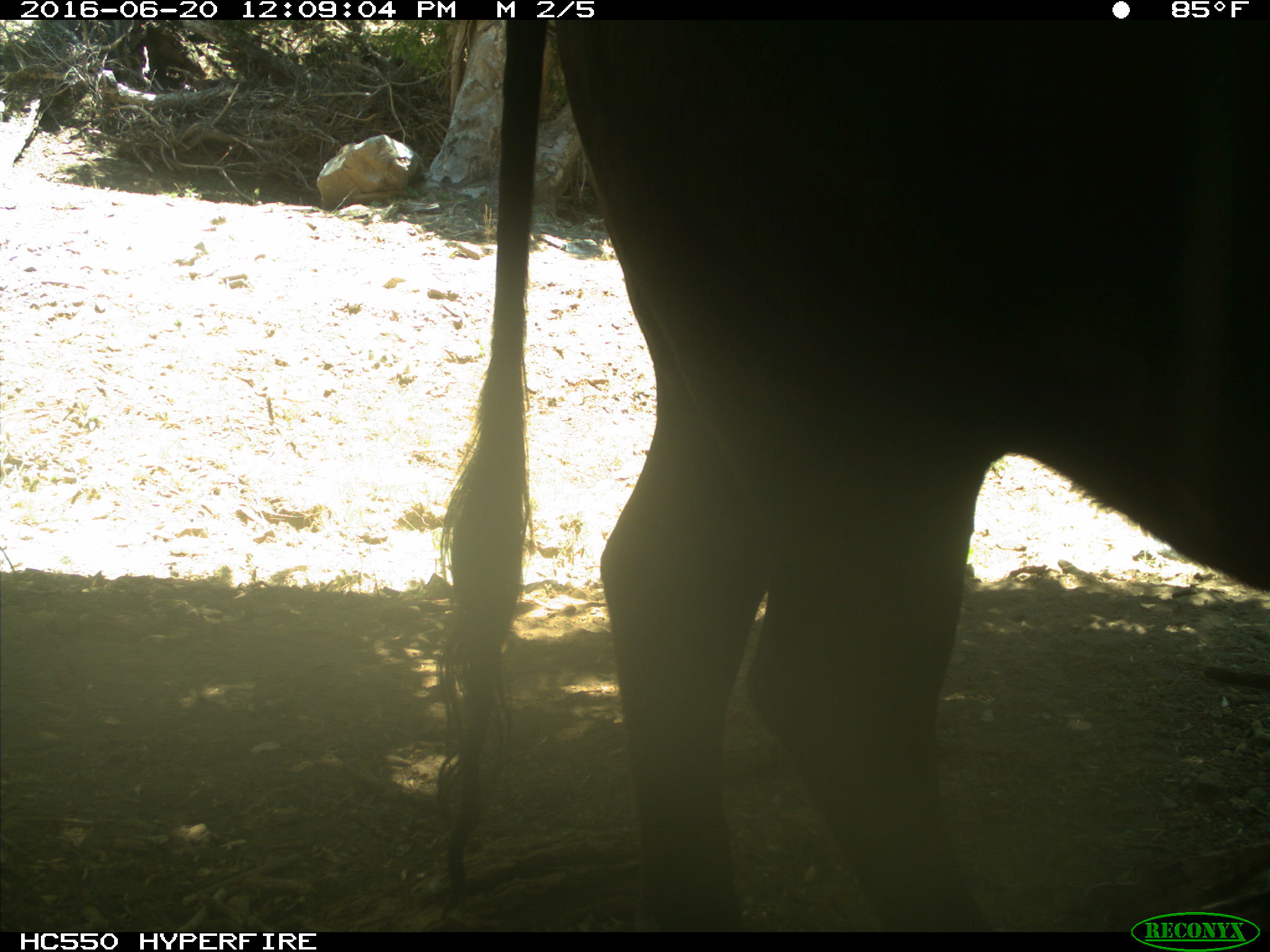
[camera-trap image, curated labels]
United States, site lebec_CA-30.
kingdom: Animalia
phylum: Chordata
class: Mammalia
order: Artiodactyla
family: Bovidae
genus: Bos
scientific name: Bos taurus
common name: domestic cow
Bos taurus (domestic cow).